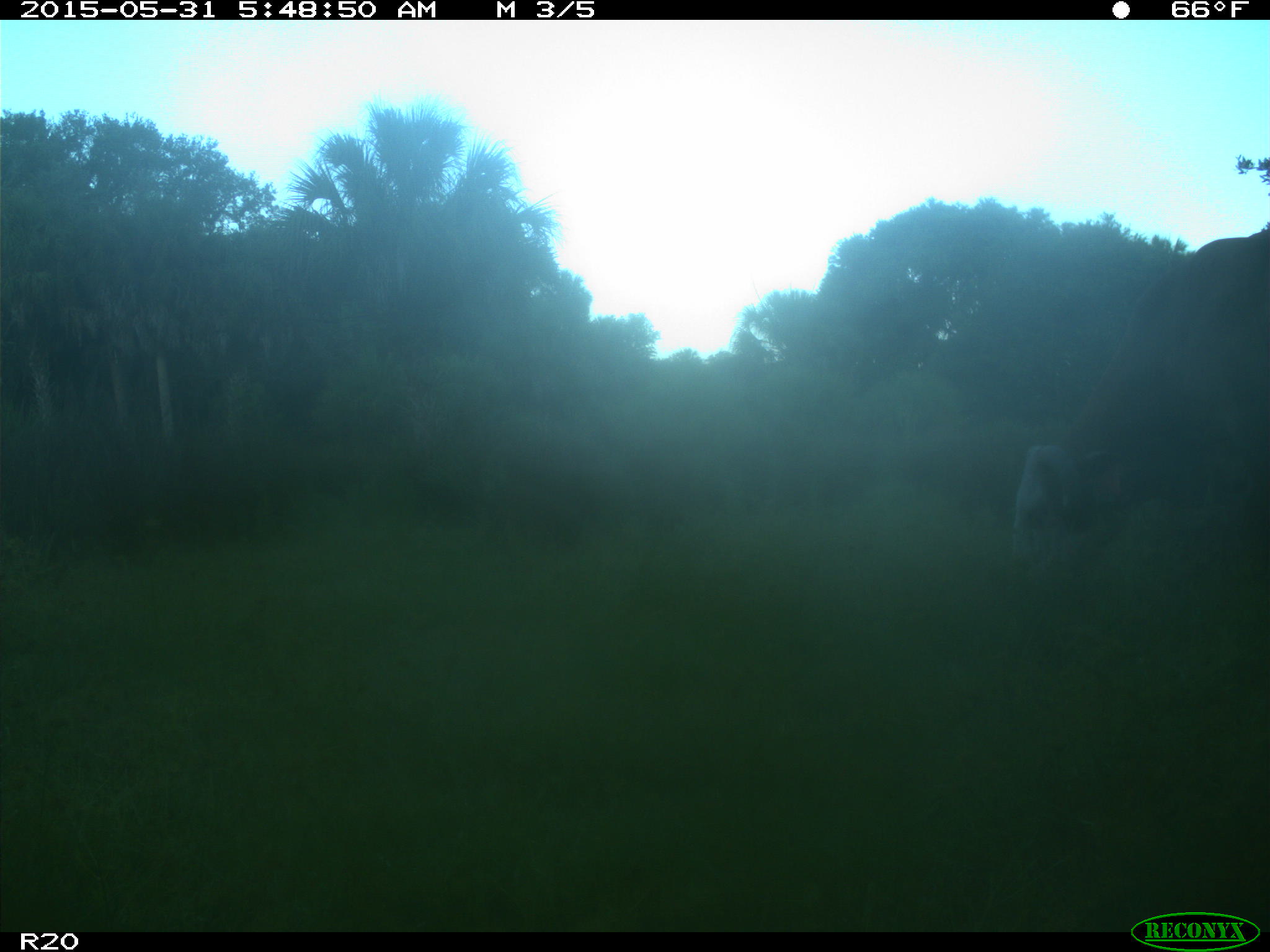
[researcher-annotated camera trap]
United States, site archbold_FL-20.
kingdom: Animalia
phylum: Chordata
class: Mammalia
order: Artiodactyla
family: Bovidae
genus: Bos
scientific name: Bos taurus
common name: domestic cow